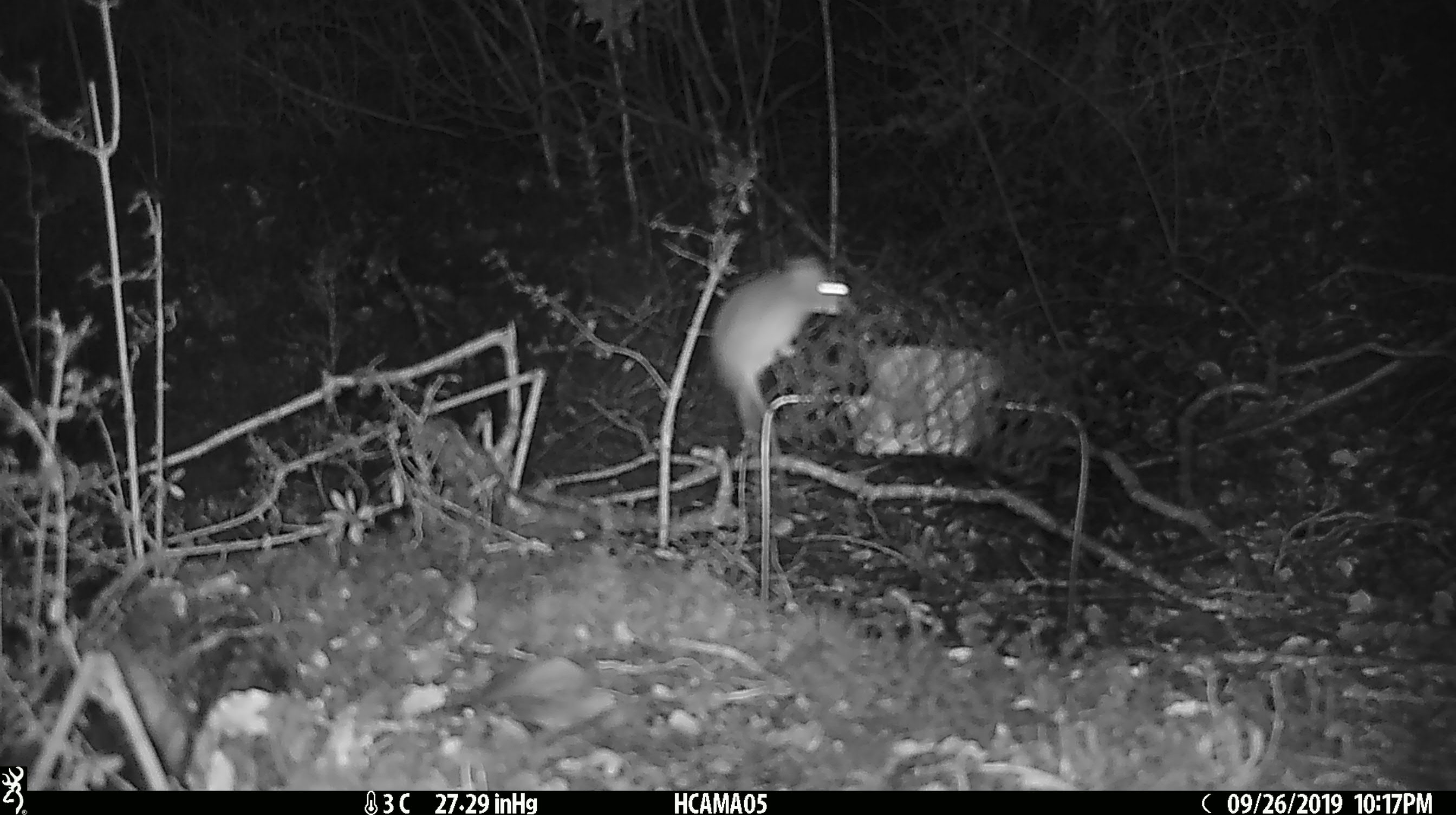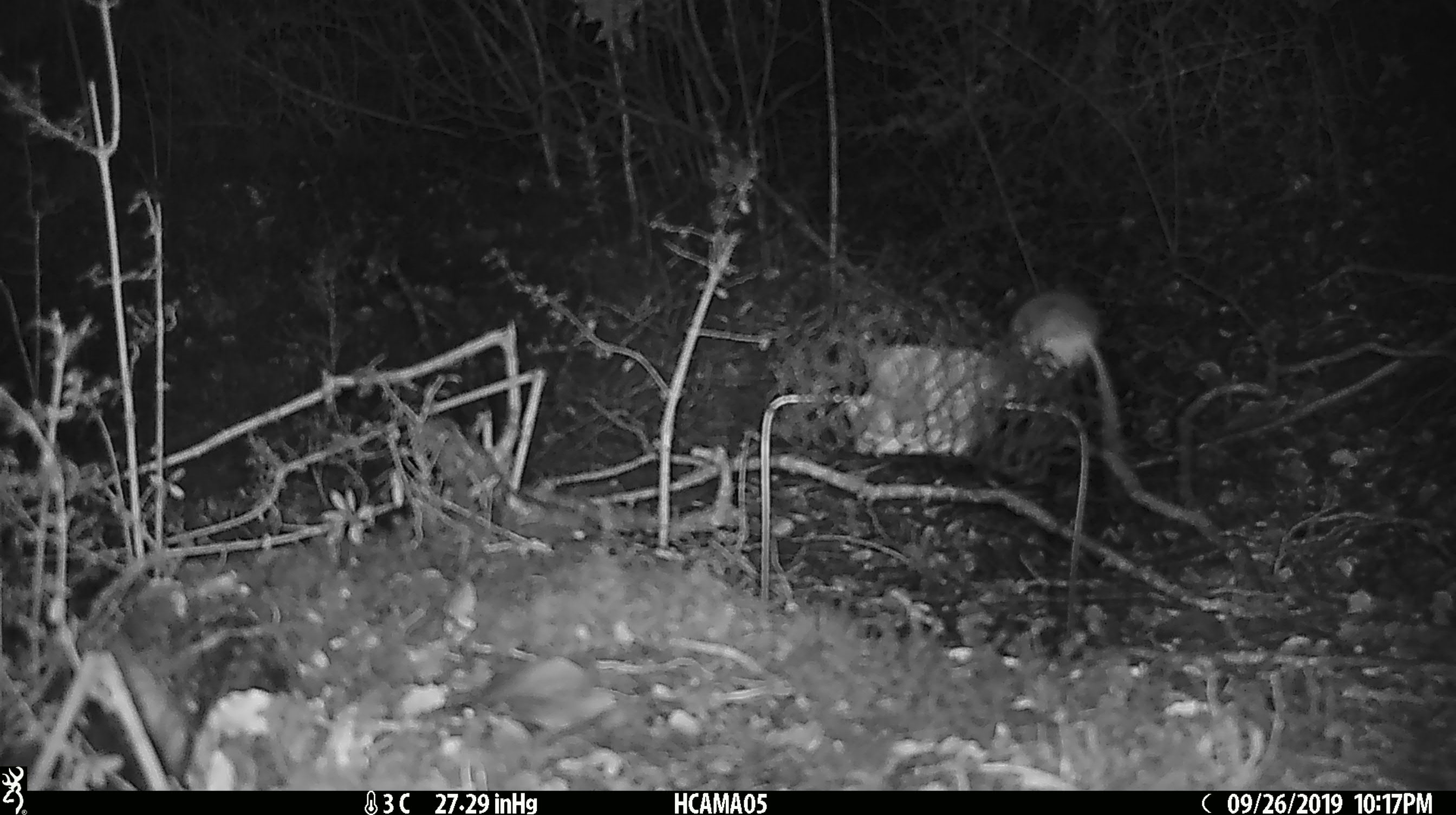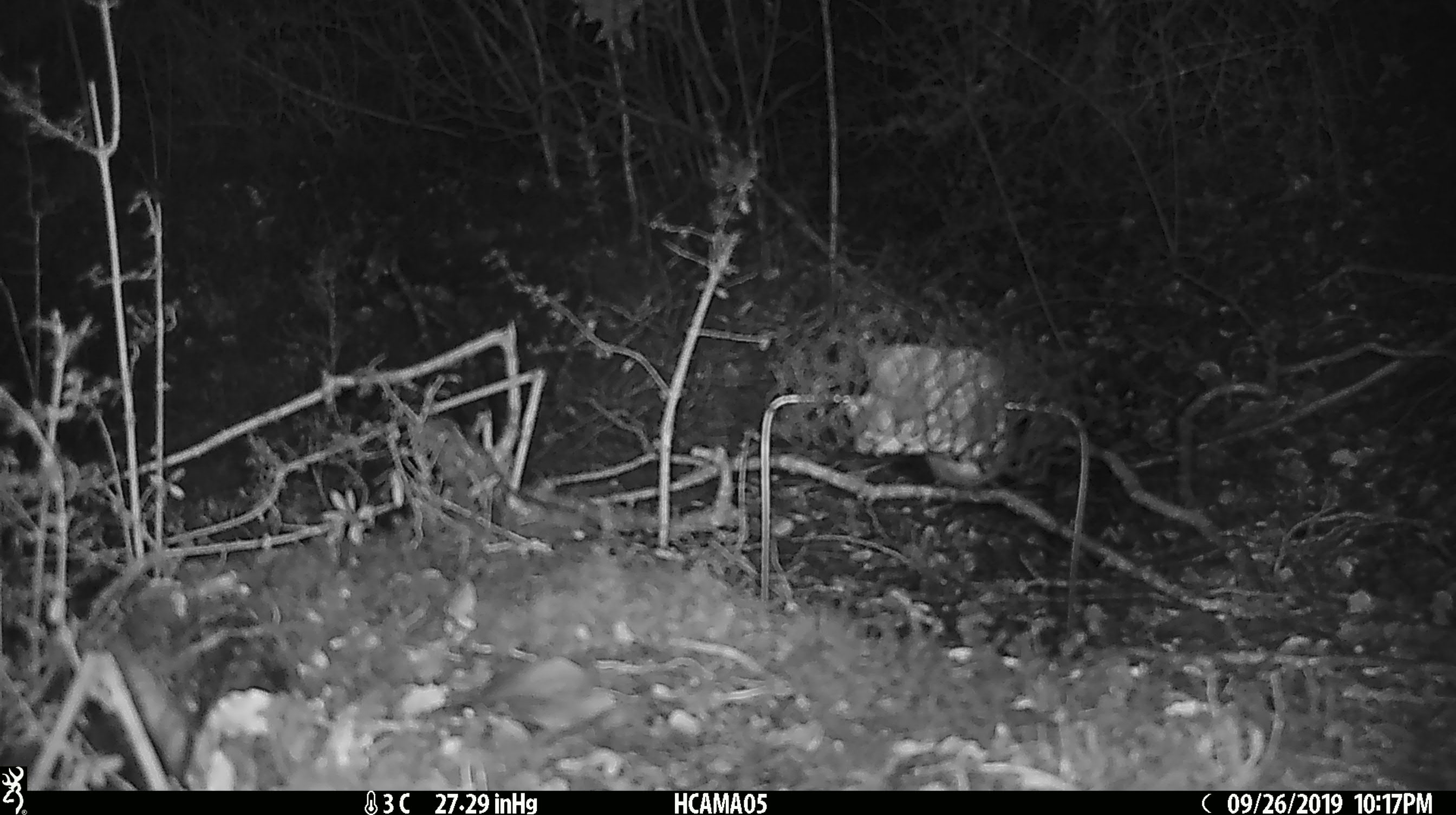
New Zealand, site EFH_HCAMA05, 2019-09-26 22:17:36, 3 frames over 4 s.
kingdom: Animalia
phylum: Chordata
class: Mammalia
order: Rodentia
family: Muridae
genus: Mus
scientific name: Mus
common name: mouse